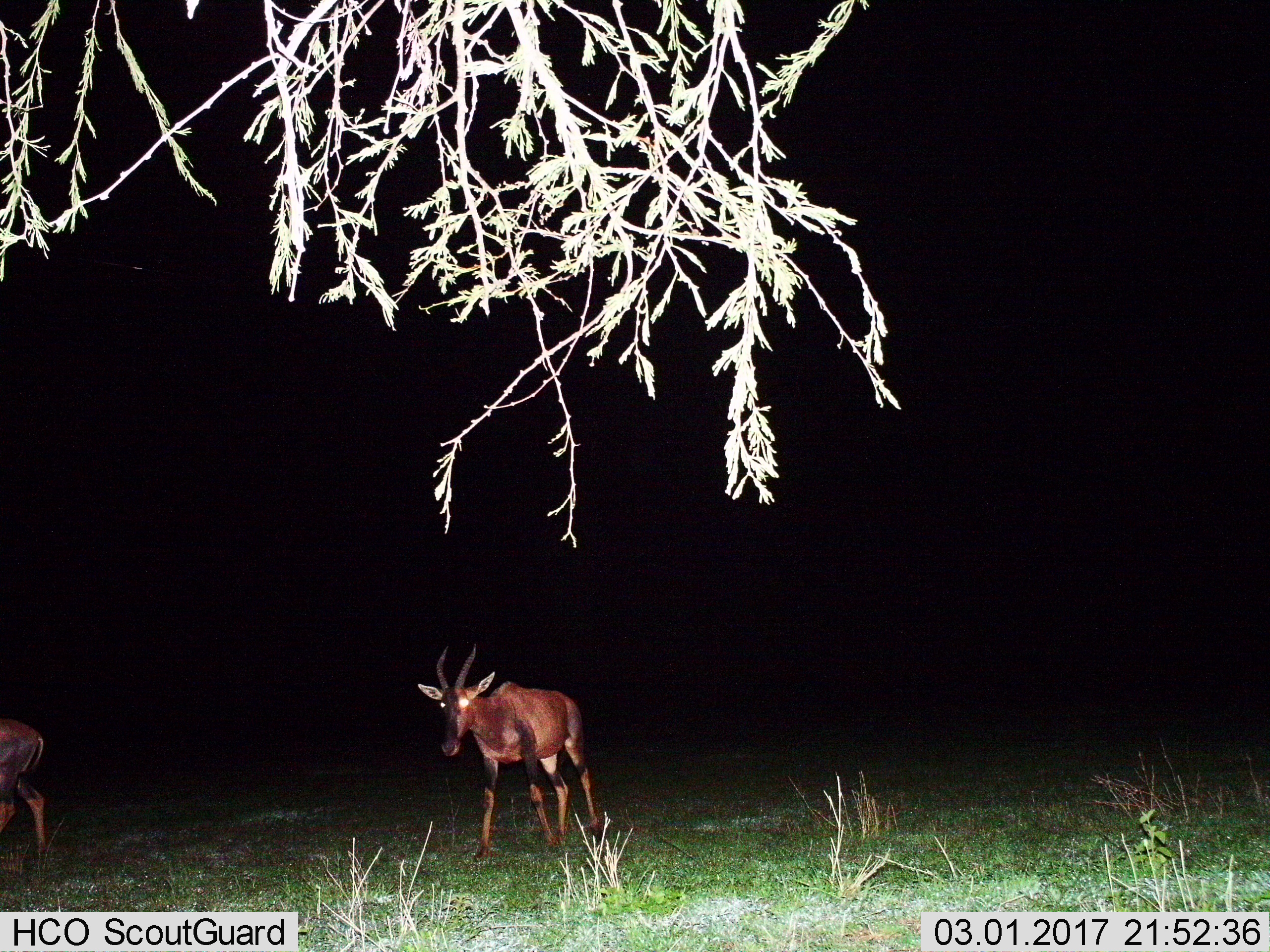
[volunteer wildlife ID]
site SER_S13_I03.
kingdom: Animalia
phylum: Chordata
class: Mammalia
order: Artiodactyla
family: Bovidae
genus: Damaliscus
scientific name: Damaliscus lunatus jimela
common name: topi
Topi (Damaliscus lunatus jimela), count 2. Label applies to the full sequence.